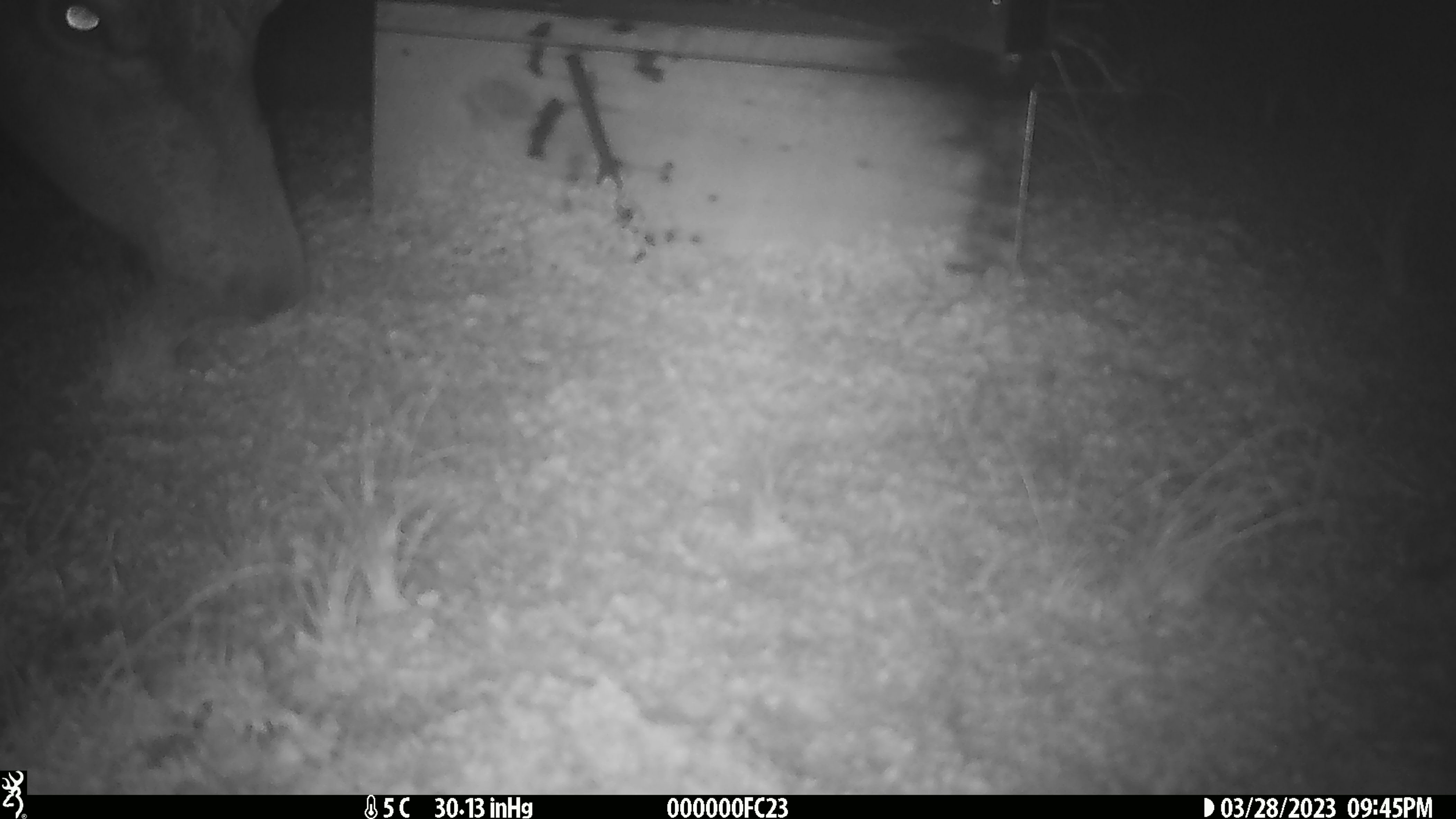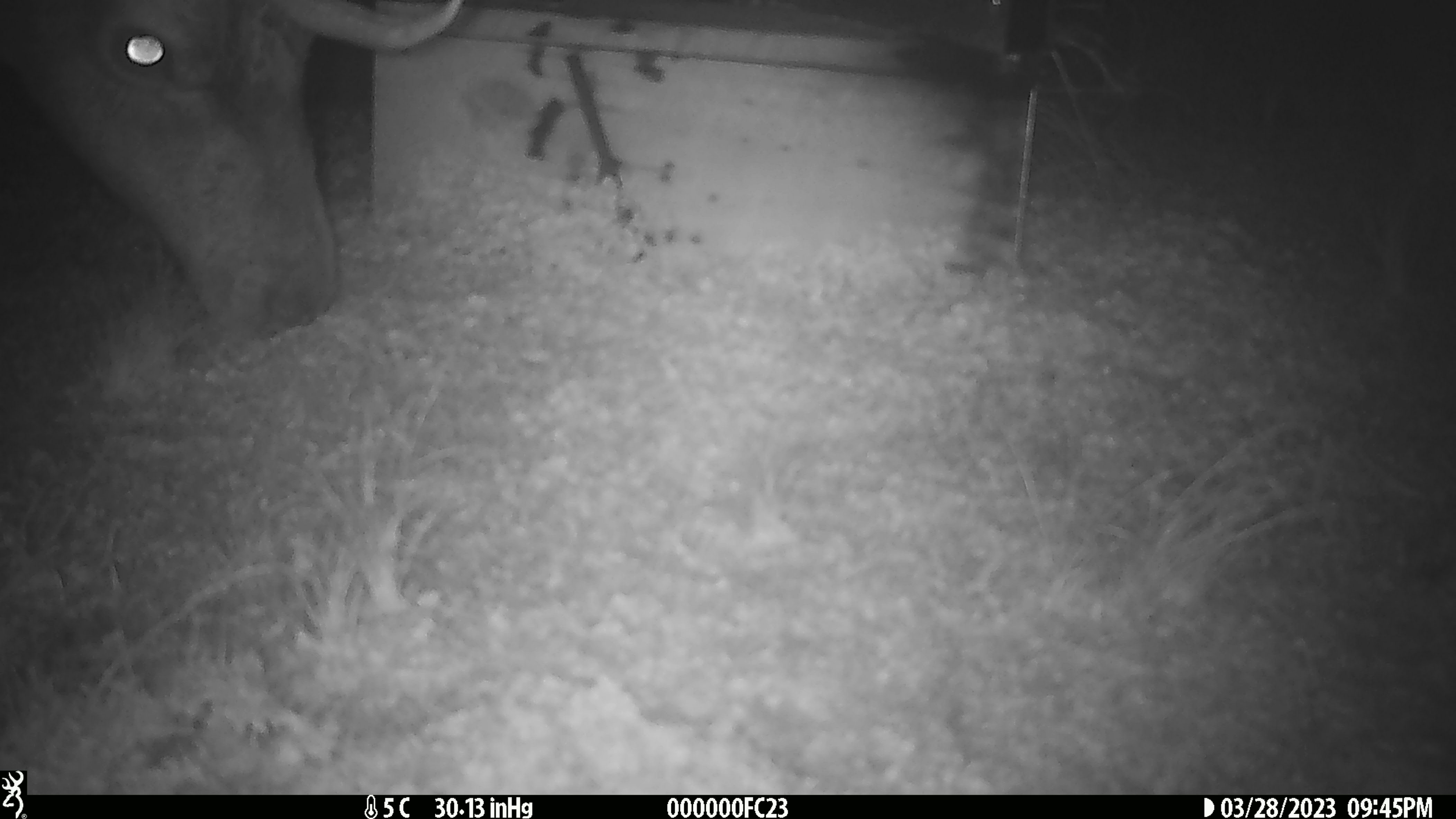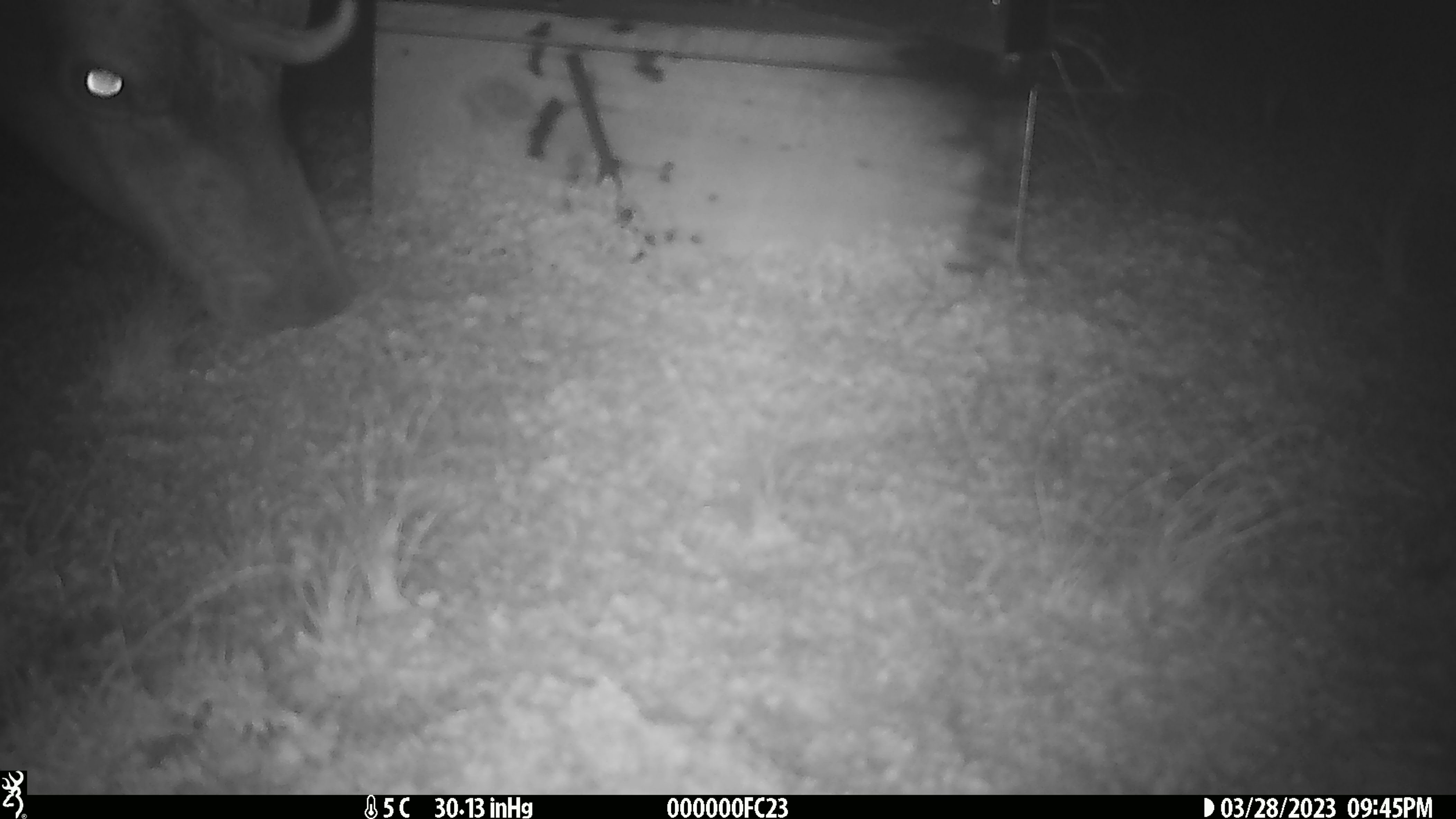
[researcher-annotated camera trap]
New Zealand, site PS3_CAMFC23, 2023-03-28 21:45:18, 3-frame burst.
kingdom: Animalia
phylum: Chordata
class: Mammalia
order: Artiodactyla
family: Cervidae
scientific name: Cervidae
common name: deer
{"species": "deer (Cervidae)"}